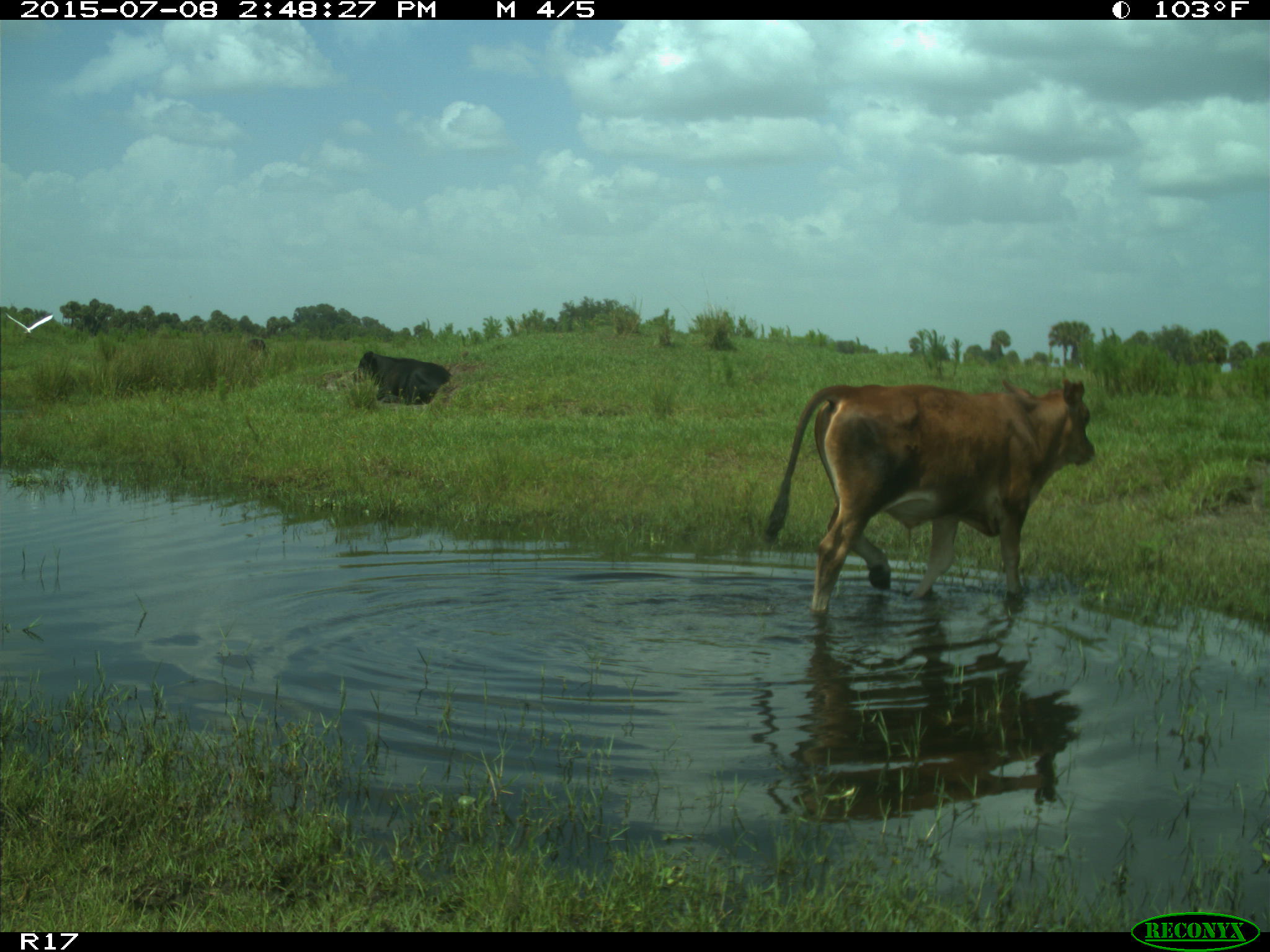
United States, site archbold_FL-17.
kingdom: Animalia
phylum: Chordata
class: Mammalia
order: Artiodactyla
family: Bovidae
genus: Bos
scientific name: Bos taurus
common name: domestic cow